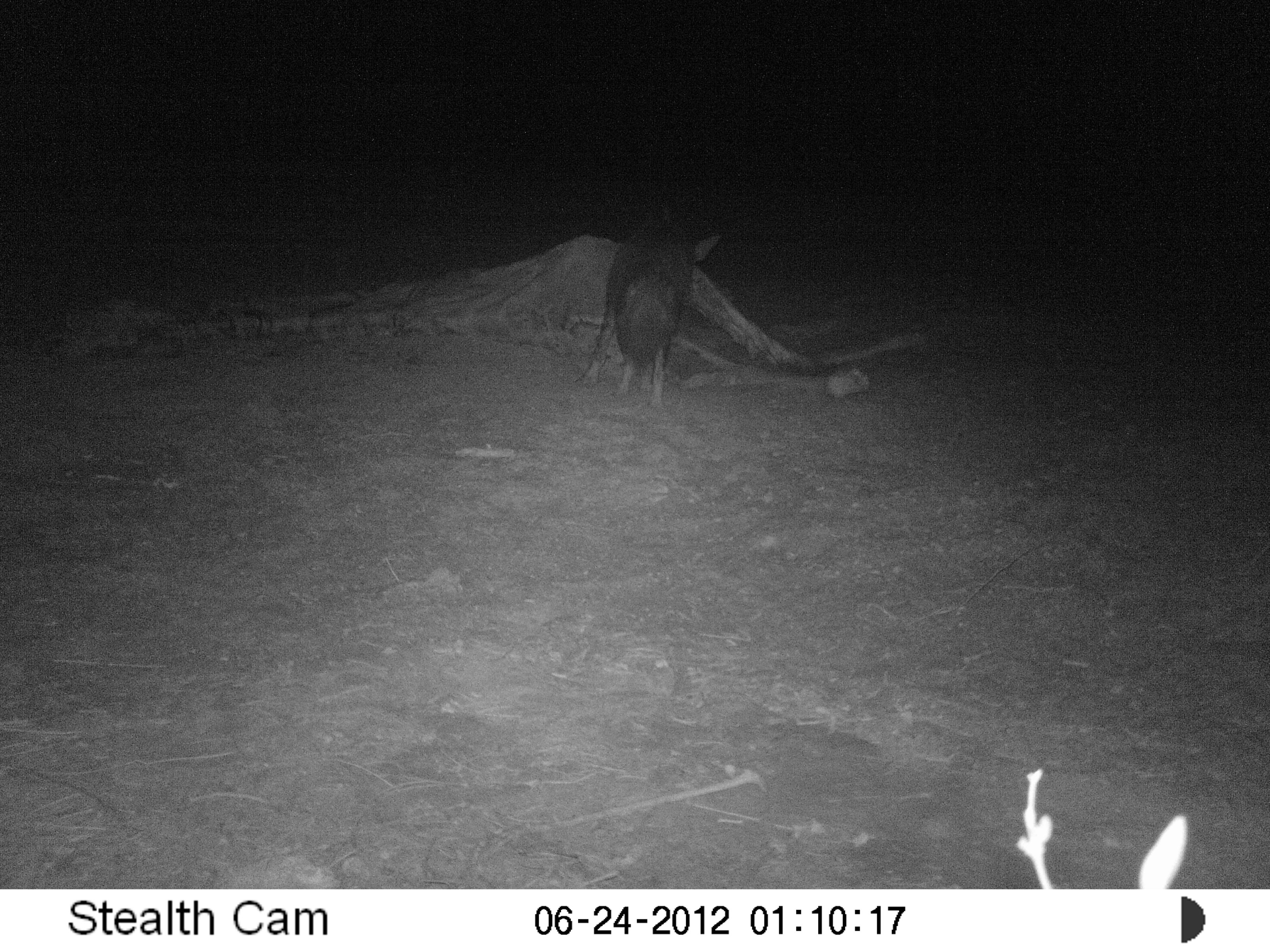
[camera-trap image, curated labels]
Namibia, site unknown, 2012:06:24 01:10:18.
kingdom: Animalia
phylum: Chordata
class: Mammalia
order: Carnivora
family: Hyaenidae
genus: Parahyaena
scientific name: Parahyaena brunnea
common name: brown hyena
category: hyaena brunnea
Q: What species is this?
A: Hyaena brunnea (brown hyena) (Parahyaena brunnea).